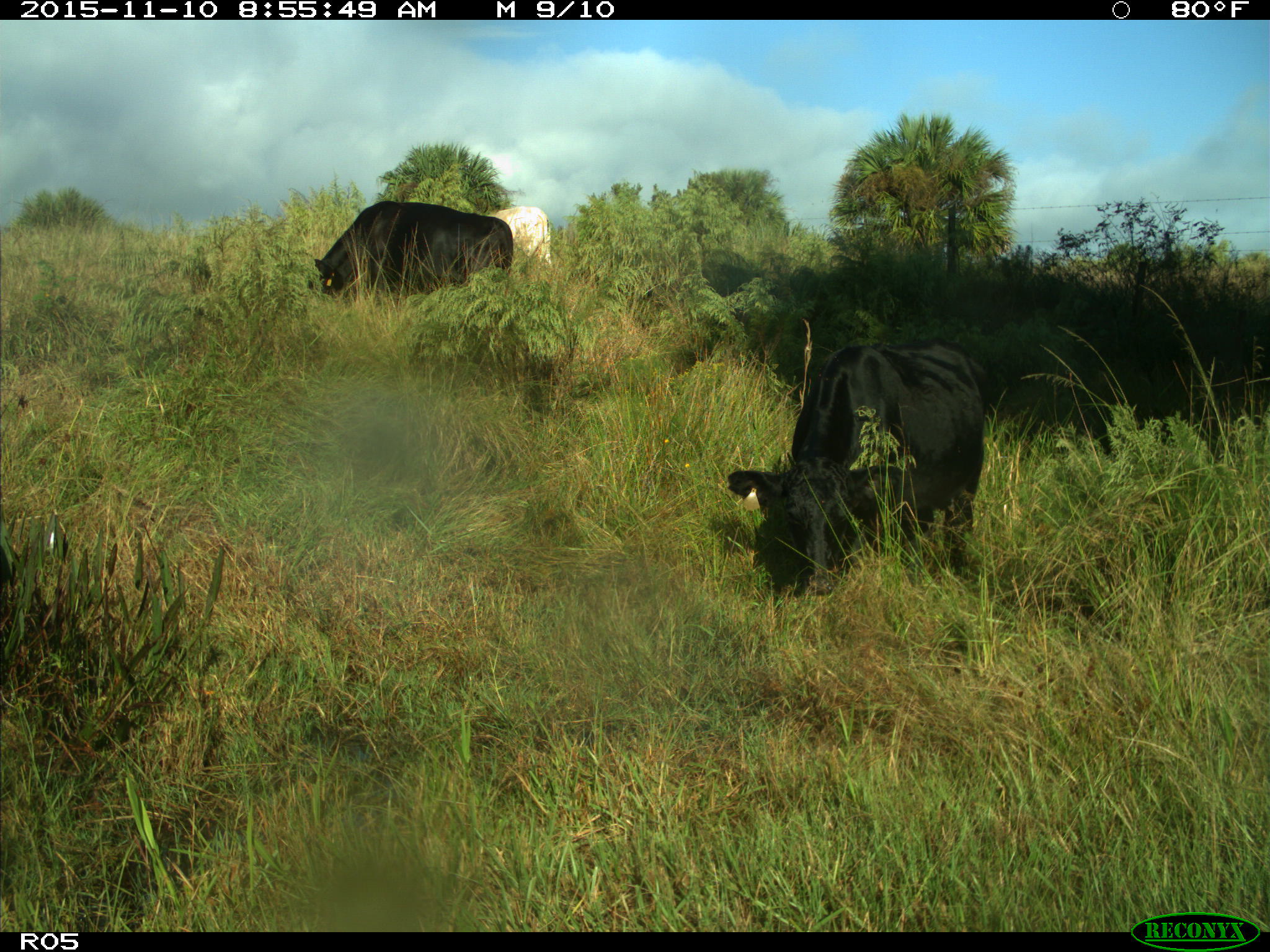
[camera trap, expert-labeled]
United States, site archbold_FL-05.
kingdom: Animalia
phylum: Chordata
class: Mammalia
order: Artiodactyla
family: Bovidae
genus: Bos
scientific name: Bos taurus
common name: domestic cow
Bos taurus (domestic cow).